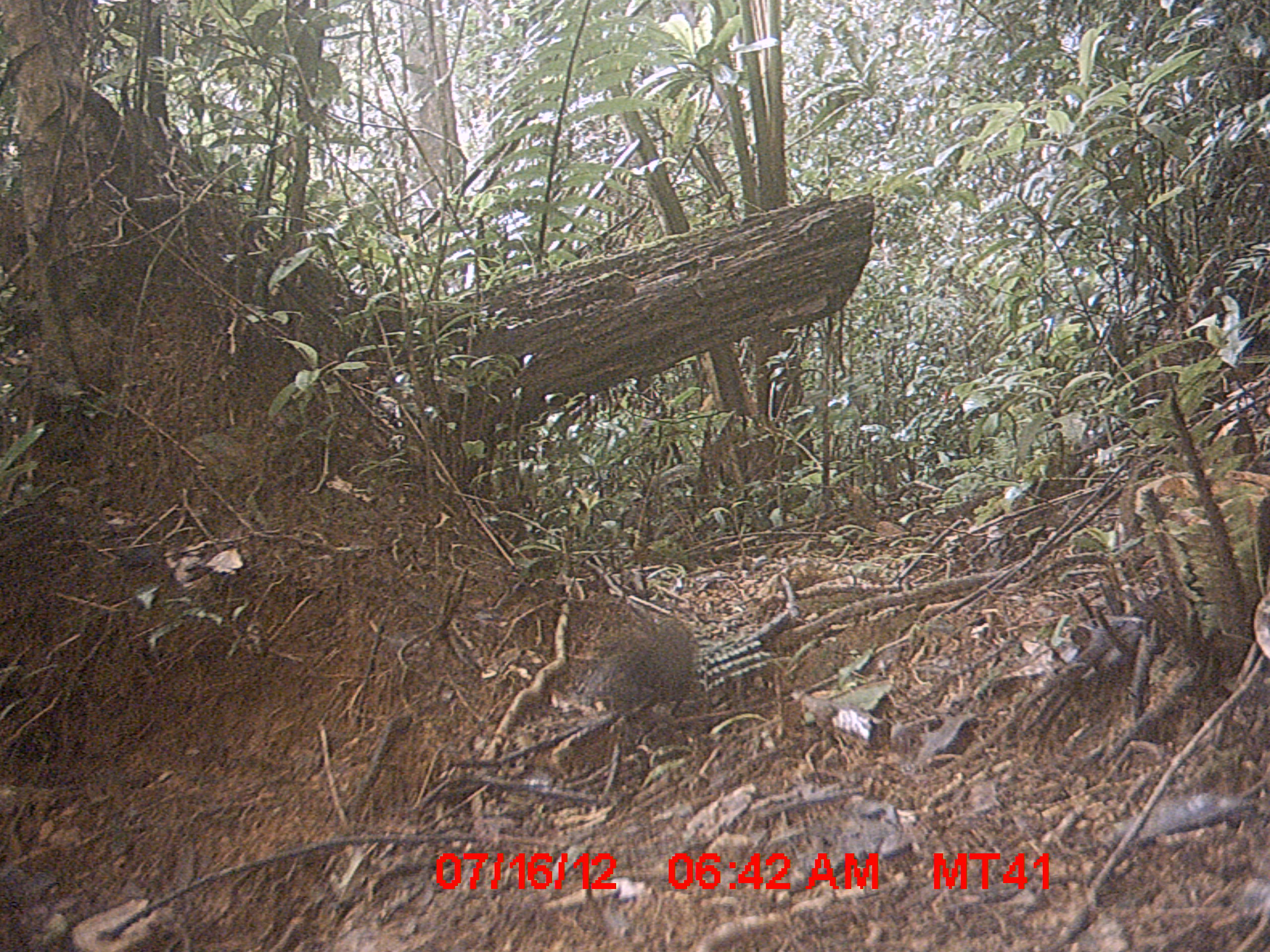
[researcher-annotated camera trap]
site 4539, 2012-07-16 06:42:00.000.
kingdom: Animalia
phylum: Chordata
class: Aves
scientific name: Aves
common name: bird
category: unknown bird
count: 1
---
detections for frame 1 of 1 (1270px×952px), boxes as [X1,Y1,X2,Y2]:
unknown bird: [582,615,699,728]